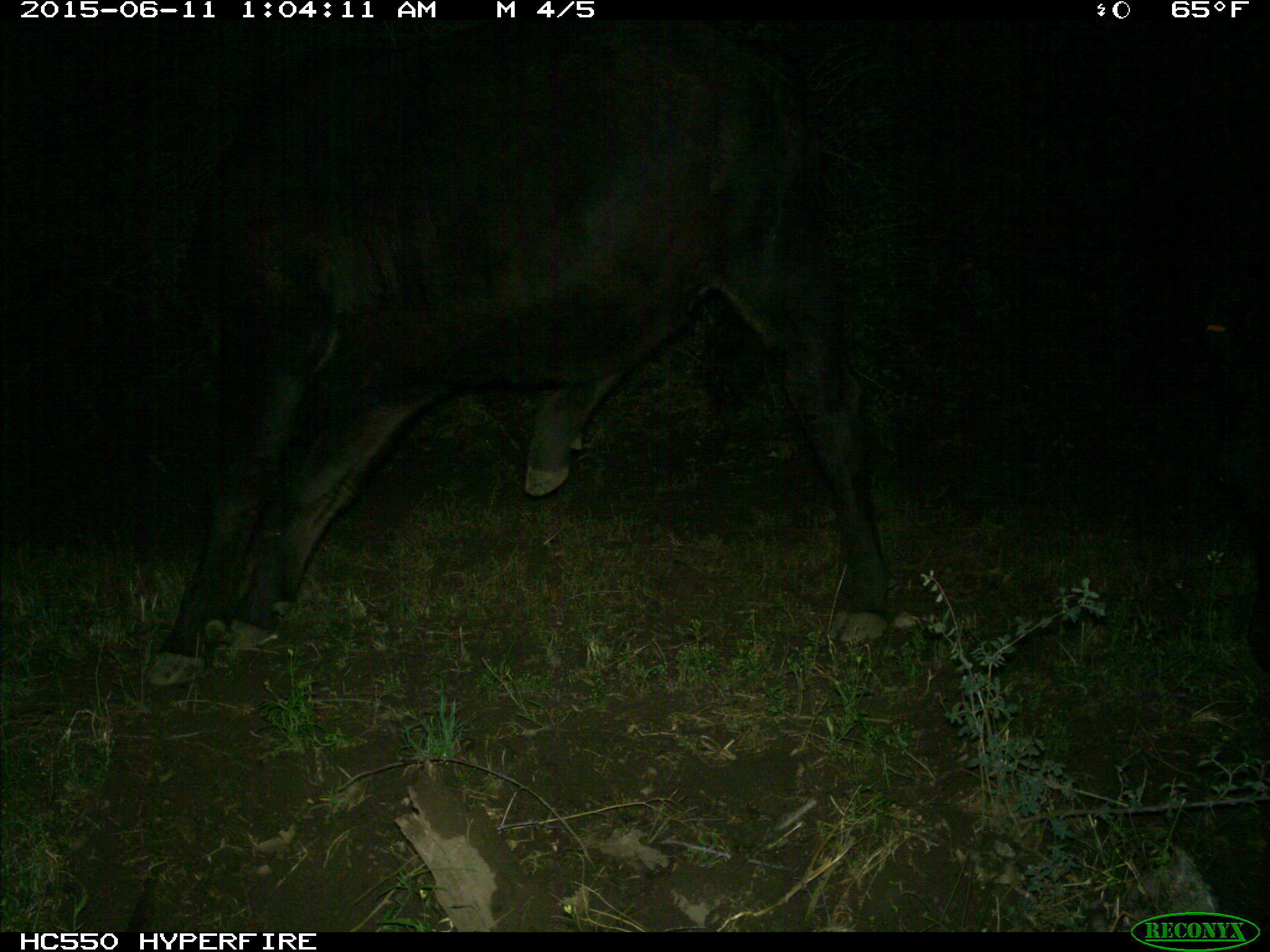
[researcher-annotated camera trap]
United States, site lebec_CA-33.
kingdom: Animalia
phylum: Chordata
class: Mammalia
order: Artiodactyla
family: Bovidae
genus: Bos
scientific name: Bos taurus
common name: domestic cow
Bos taurus (domestic cow).